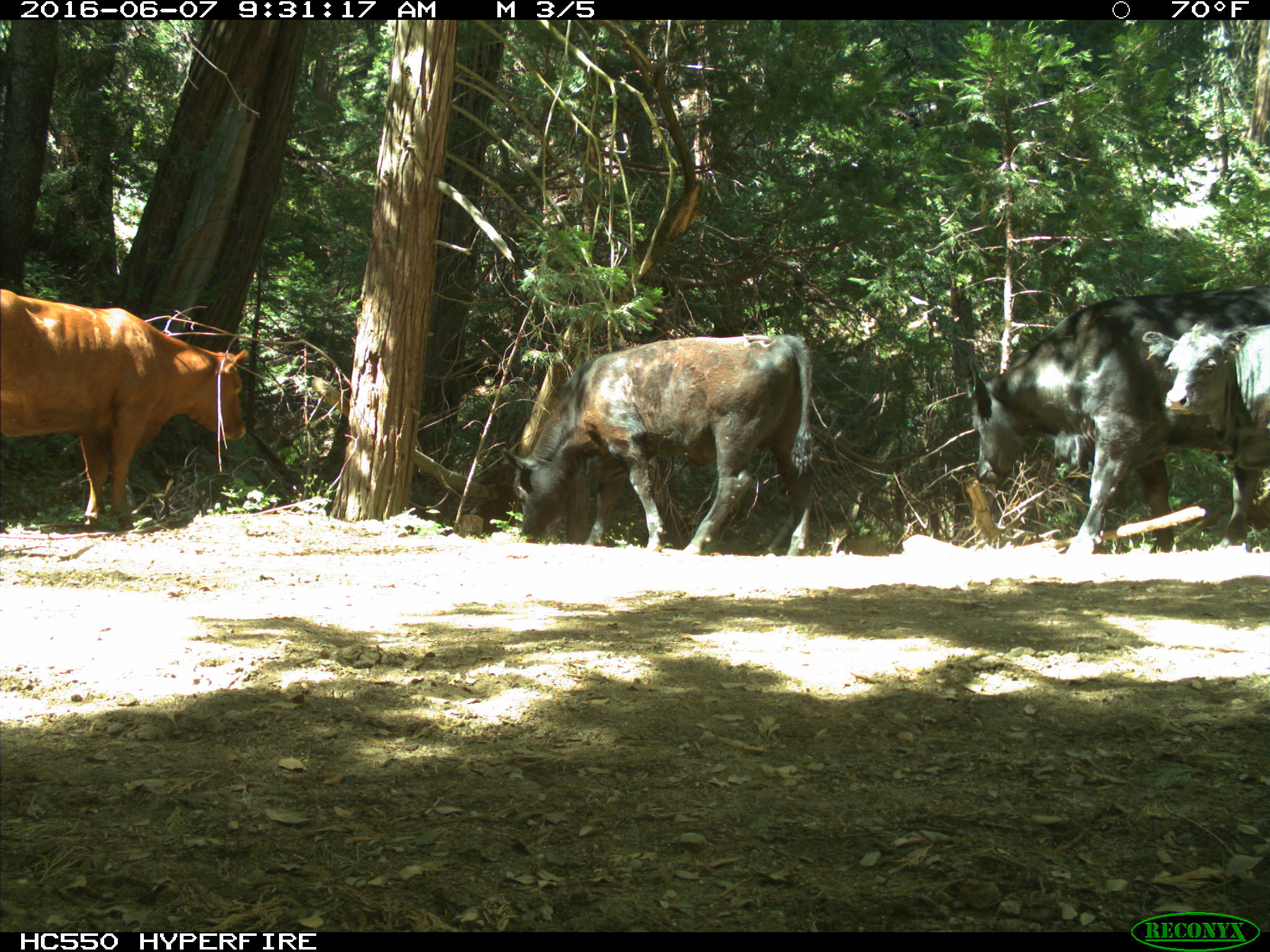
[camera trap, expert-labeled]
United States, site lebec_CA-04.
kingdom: Animalia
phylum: Chordata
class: Mammalia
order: Artiodactyla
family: Bovidae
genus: Bos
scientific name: Bos taurus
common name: domestic cow